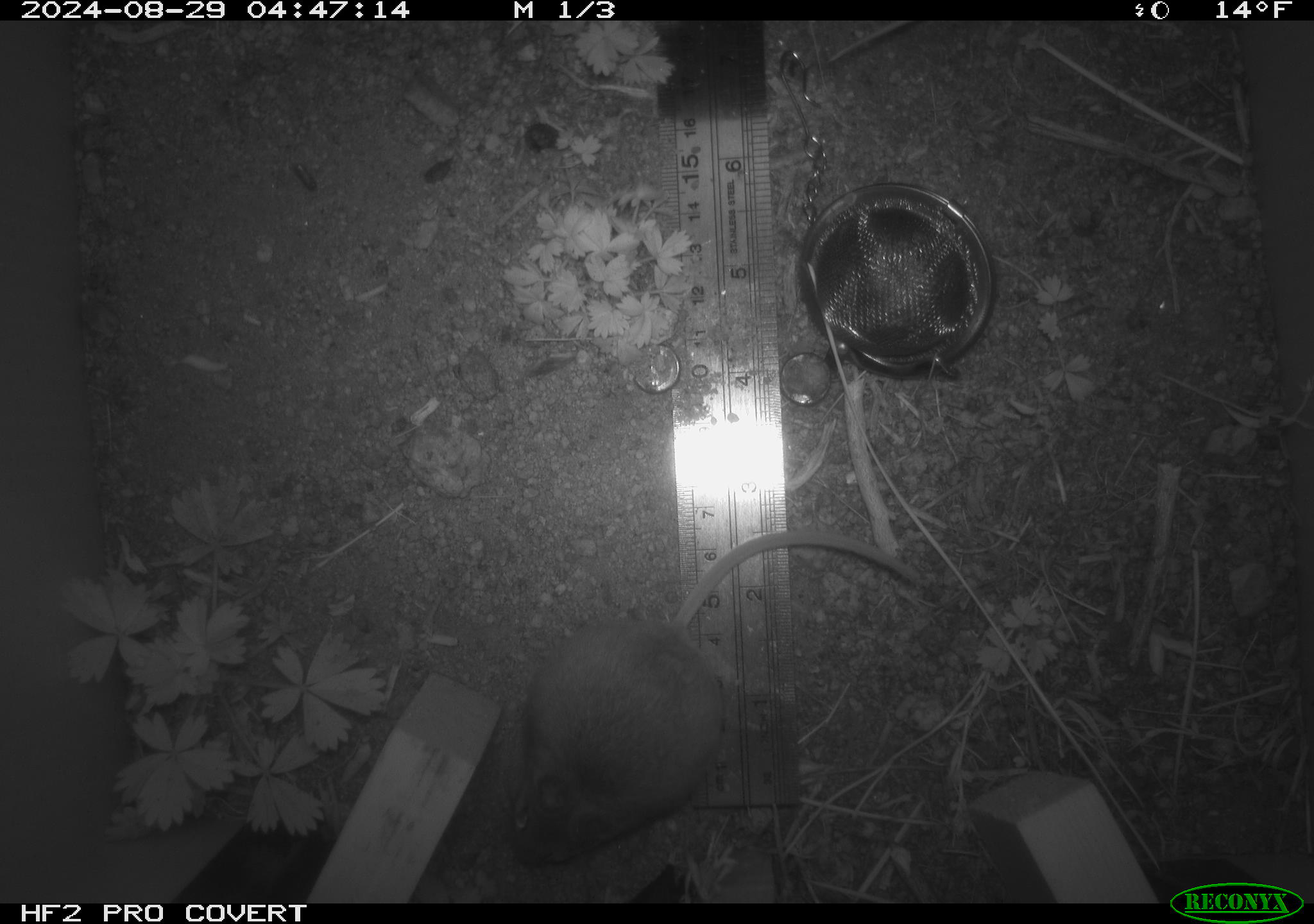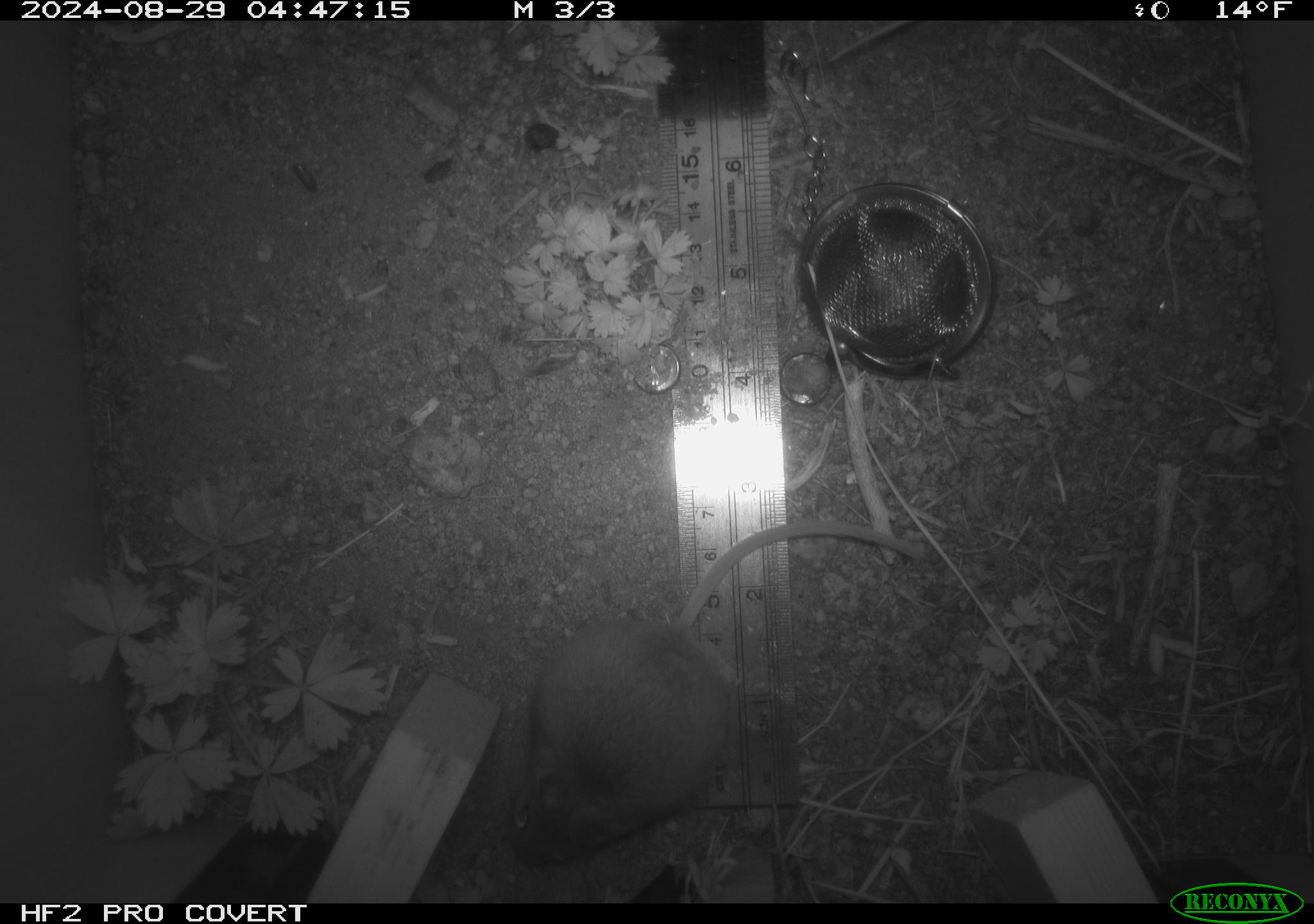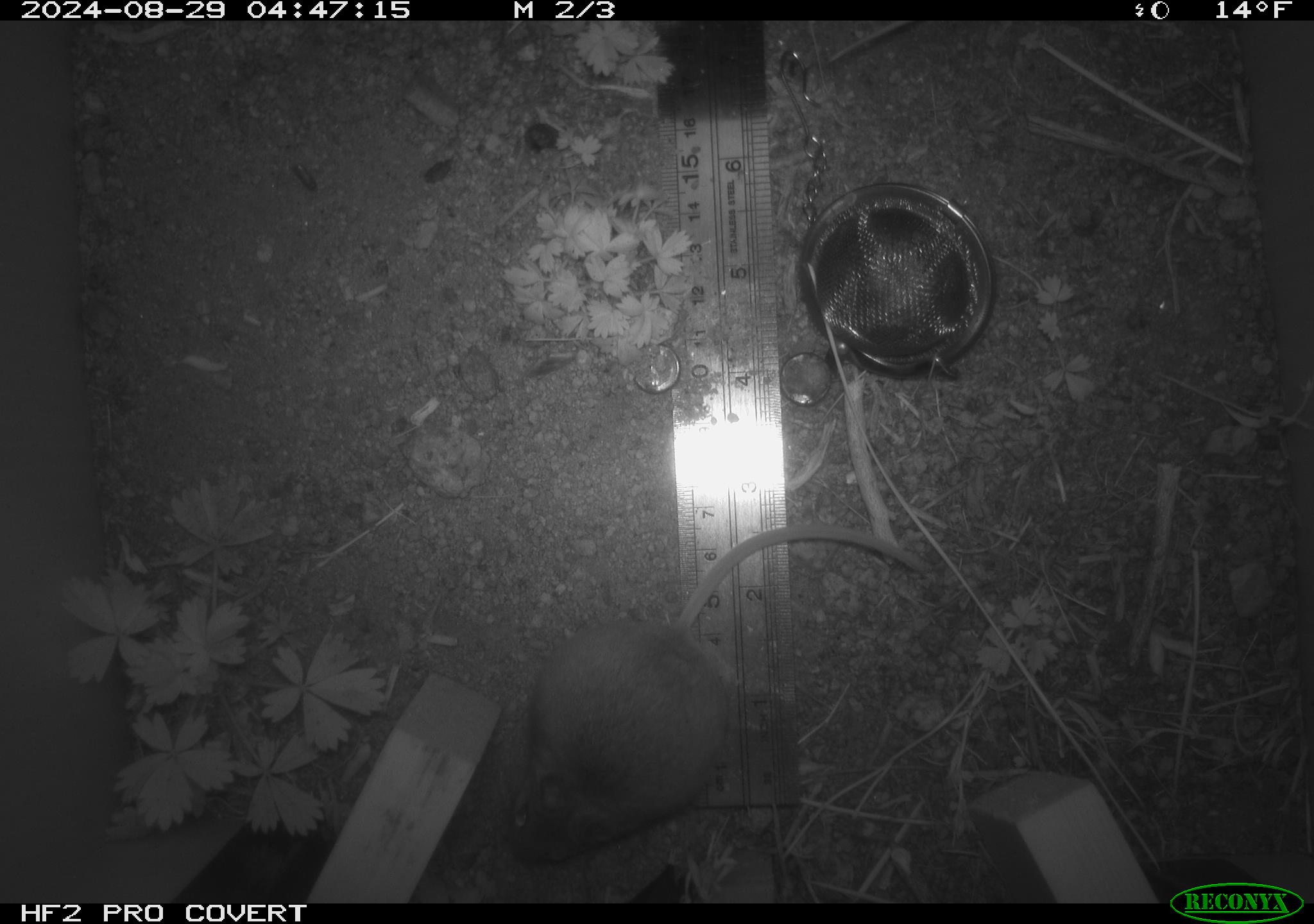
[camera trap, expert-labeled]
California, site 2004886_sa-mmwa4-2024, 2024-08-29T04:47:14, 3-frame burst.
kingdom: Animalia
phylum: Chordata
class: Mammalia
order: Rodentia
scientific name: Rodentia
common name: mouse species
Mouse species (Rodentia).